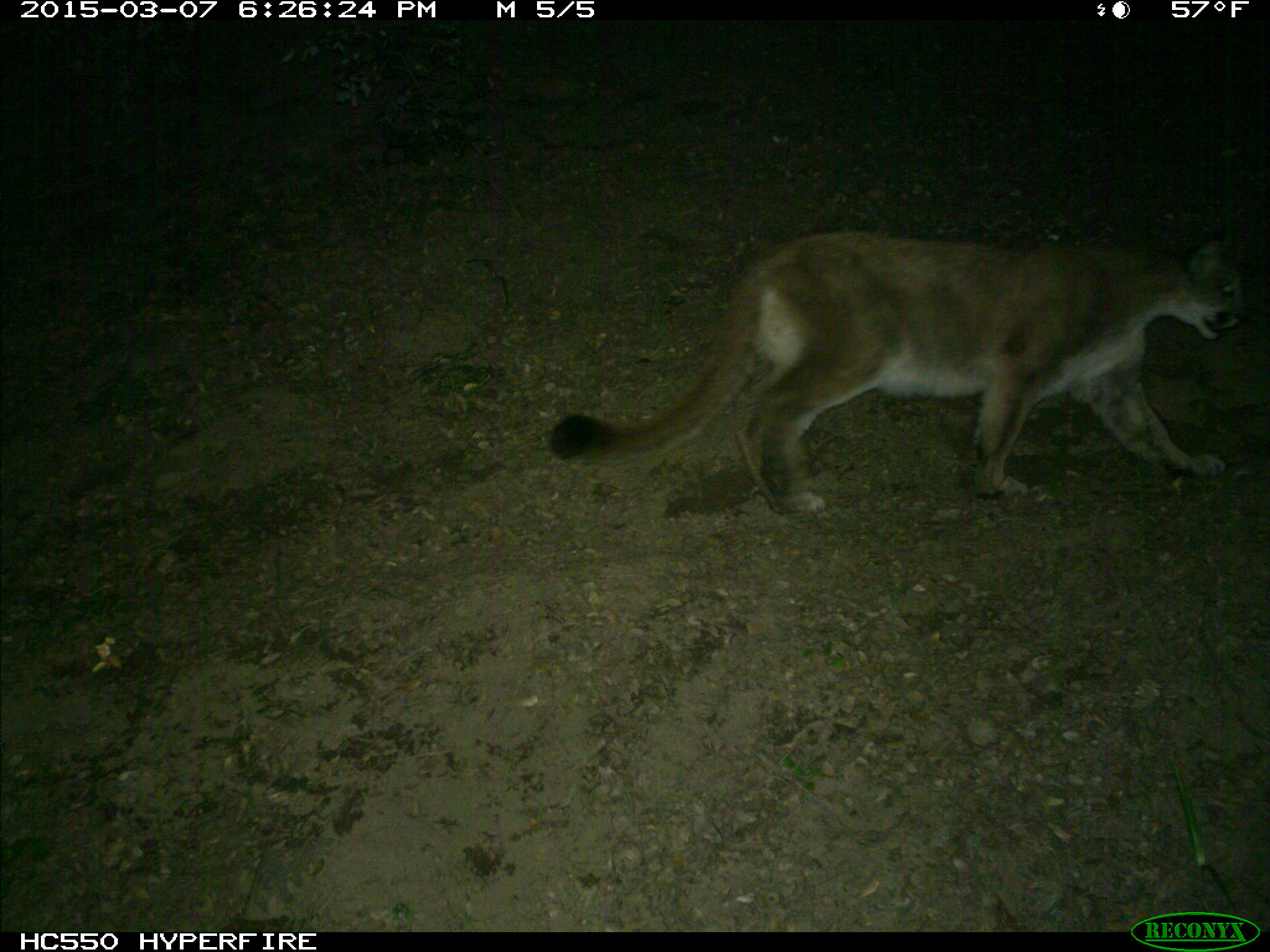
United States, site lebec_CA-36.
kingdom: Animalia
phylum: Chordata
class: Mammalia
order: Carnivora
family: Felidae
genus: Puma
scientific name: Puma concolor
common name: mountain lion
Puma concolor (mountain lion).